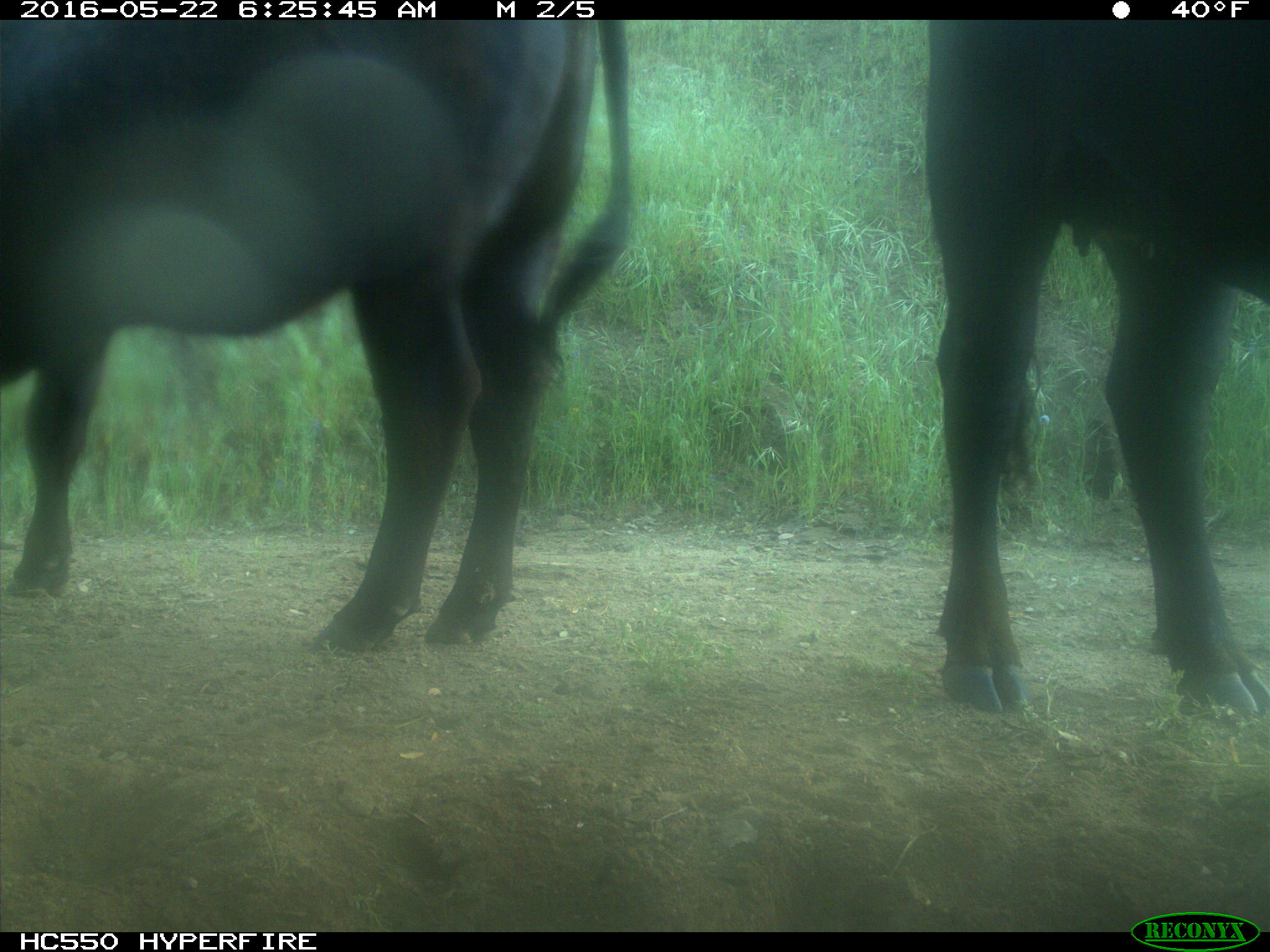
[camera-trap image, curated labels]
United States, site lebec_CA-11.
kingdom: Animalia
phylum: Chordata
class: Mammalia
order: Artiodactyla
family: Bovidae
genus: Bos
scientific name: Bos taurus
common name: domestic cow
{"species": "Bos taurus (domestic cow)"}